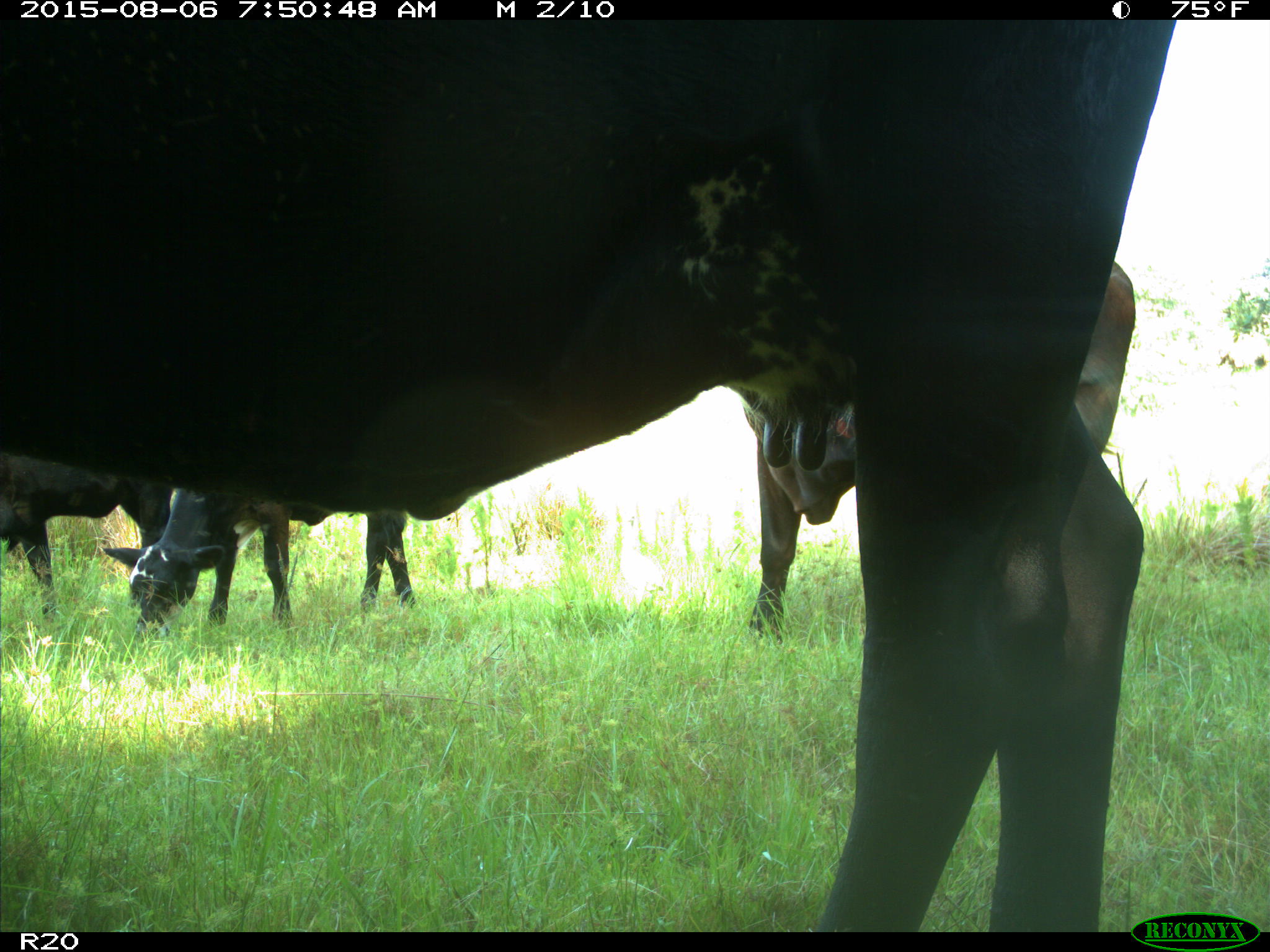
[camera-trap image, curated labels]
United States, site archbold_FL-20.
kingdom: Animalia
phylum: Chordata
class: Mammalia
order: Artiodactyla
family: Bovidae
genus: Bos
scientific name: Bos taurus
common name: domestic cow